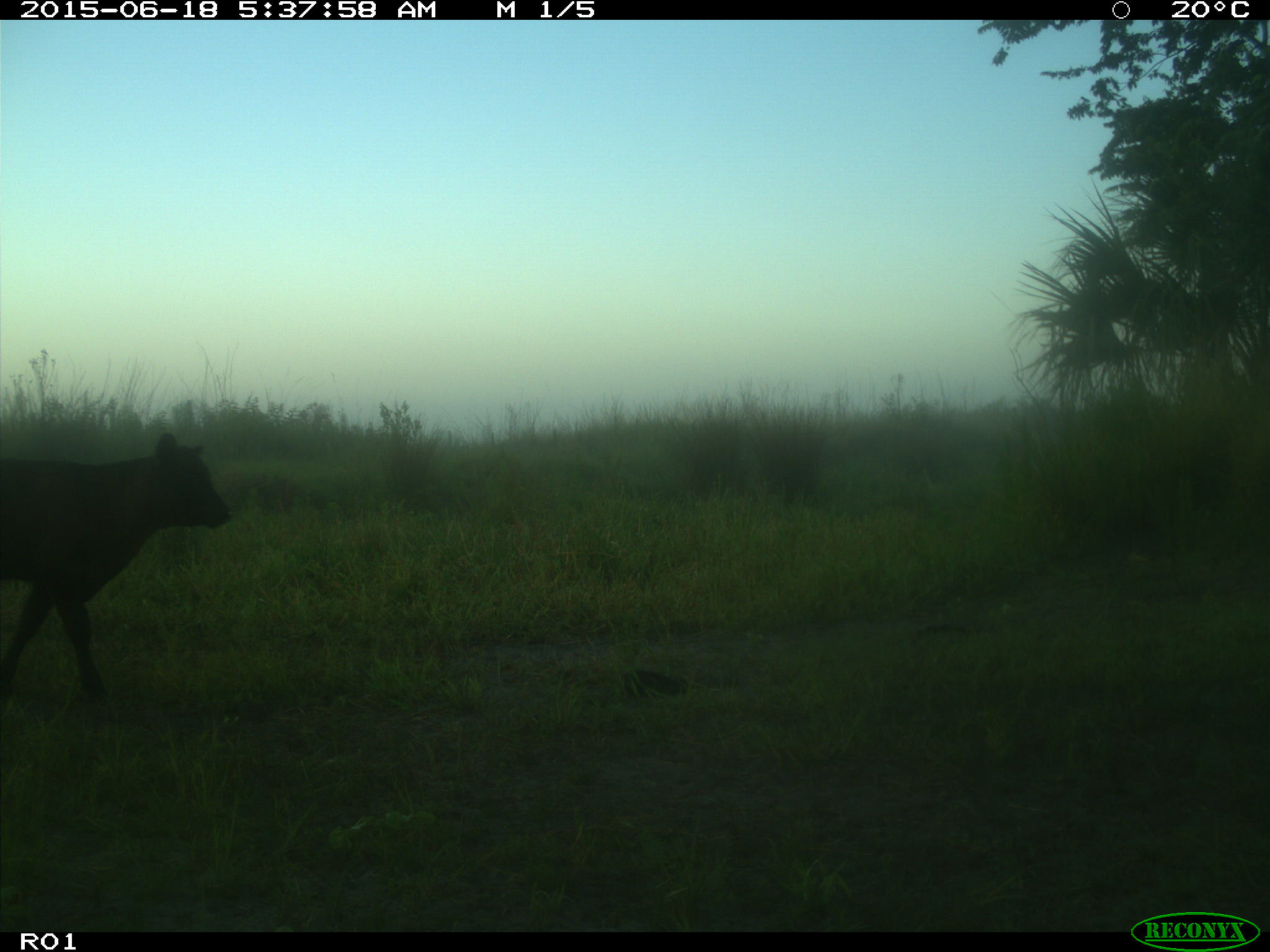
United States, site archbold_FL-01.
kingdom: Animalia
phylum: Chordata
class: Mammalia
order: Artiodactyla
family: Bovidae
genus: Bos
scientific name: Bos taurus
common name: domestic cow